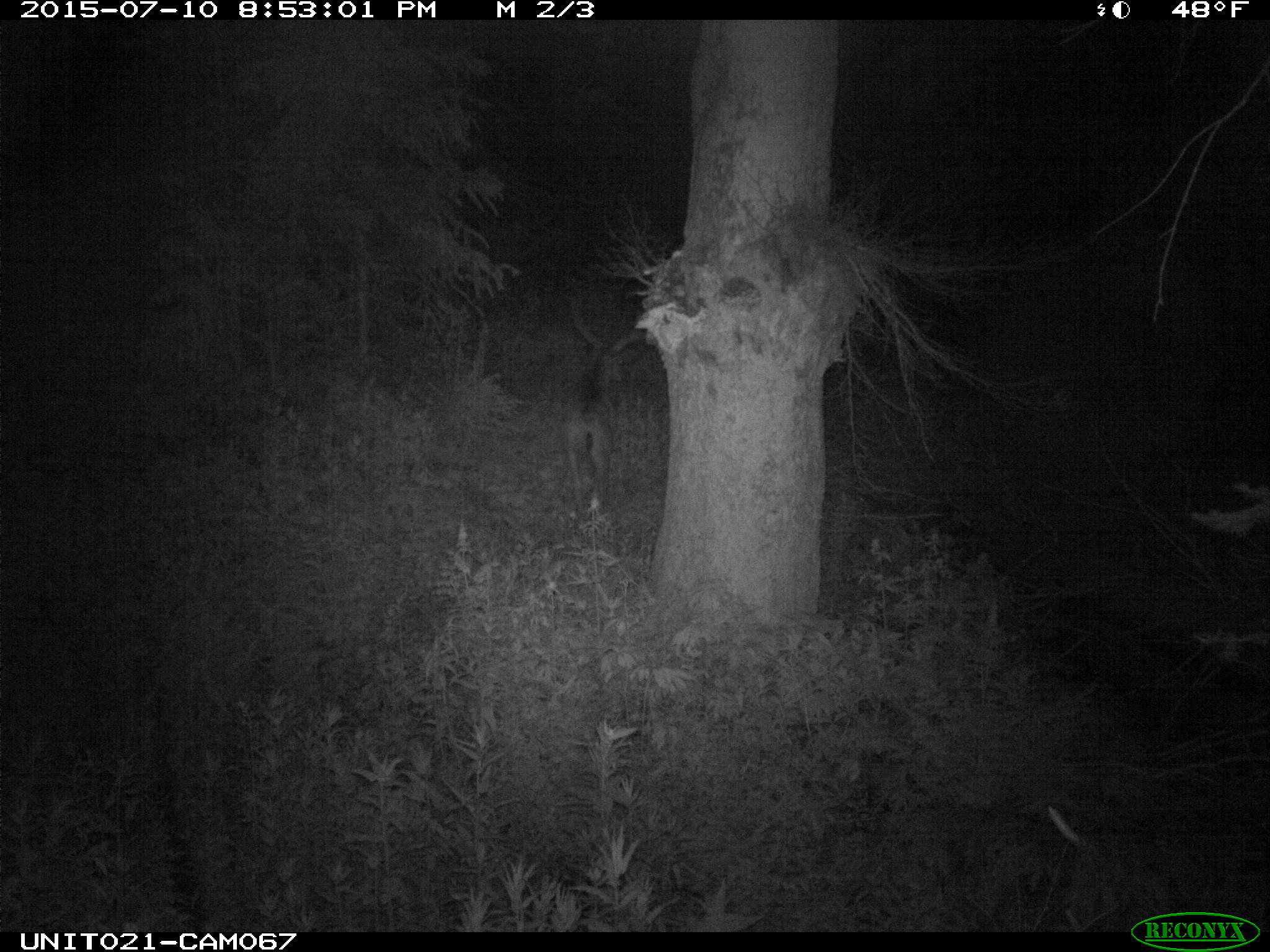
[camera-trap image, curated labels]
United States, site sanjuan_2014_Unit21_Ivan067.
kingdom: Animalia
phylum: Chordata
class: Mammalia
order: Artiodactyla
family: Cervidae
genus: Odocoileus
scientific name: Odocoileus hemionus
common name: mule deer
Odocoileus hemionus (mule deer).